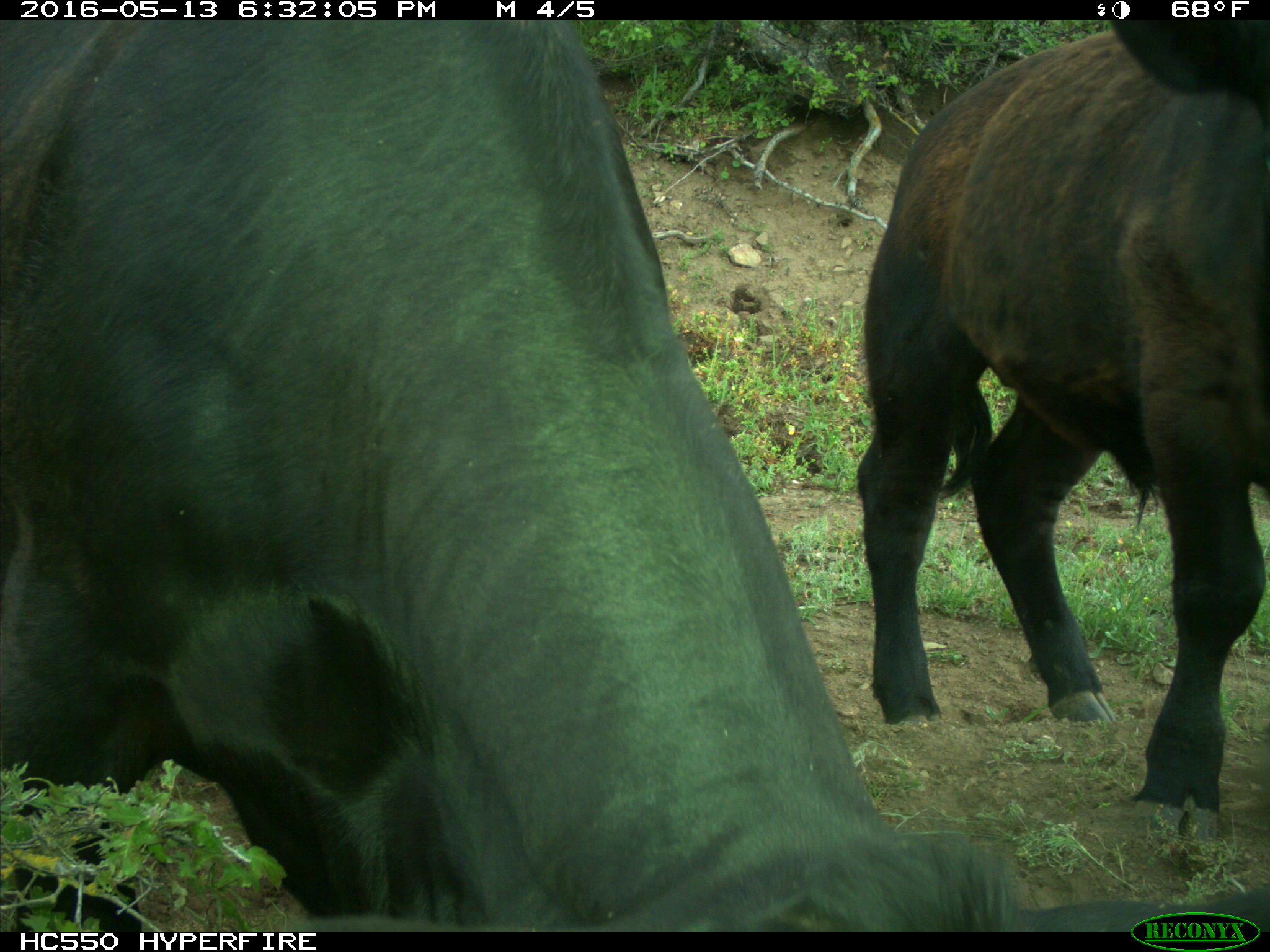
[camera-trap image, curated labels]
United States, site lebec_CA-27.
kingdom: Animalia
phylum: Chordata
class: Mammalia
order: Artiodactyla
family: Bovidae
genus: Bos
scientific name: Bos taurus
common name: domestic cow